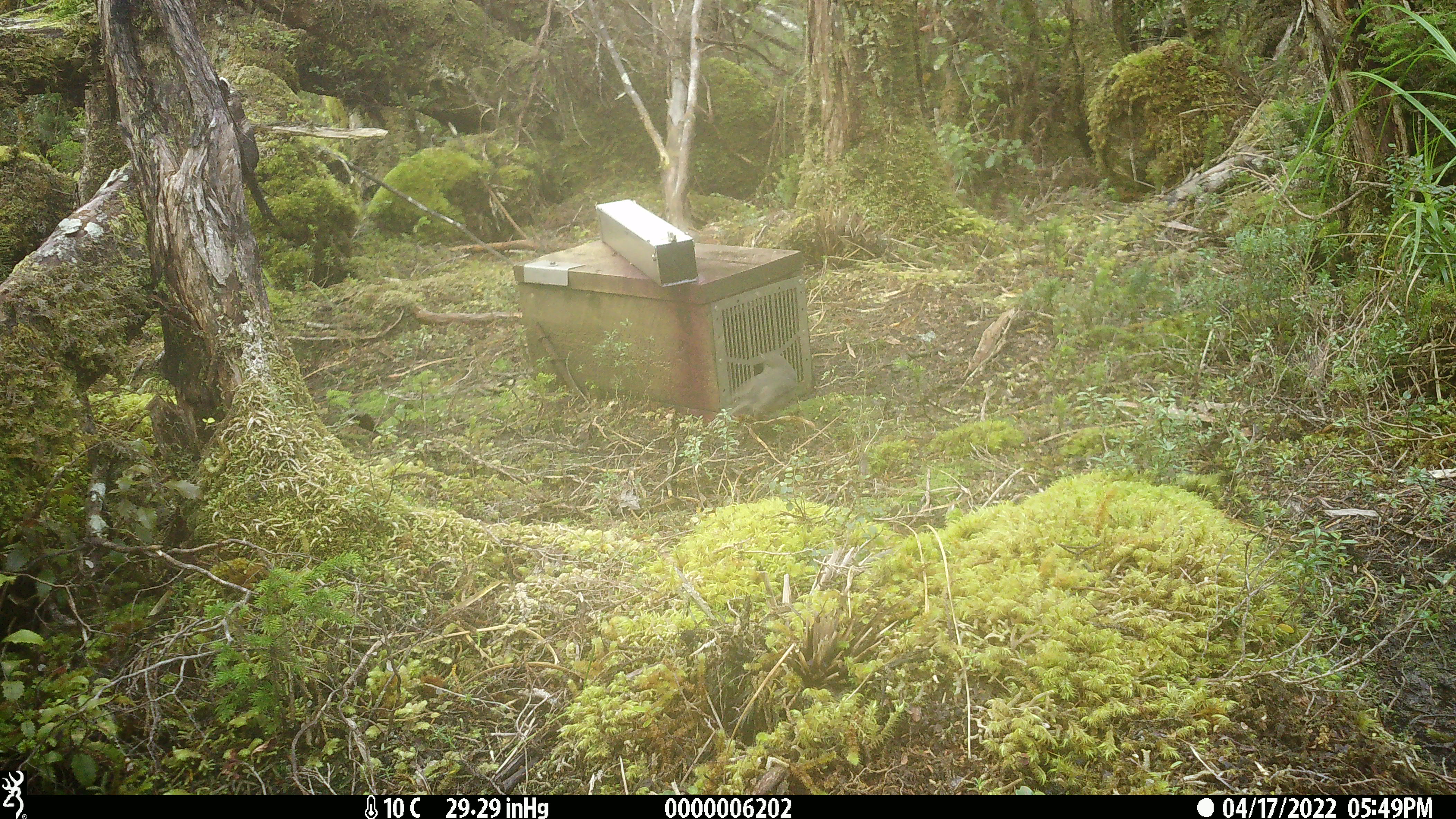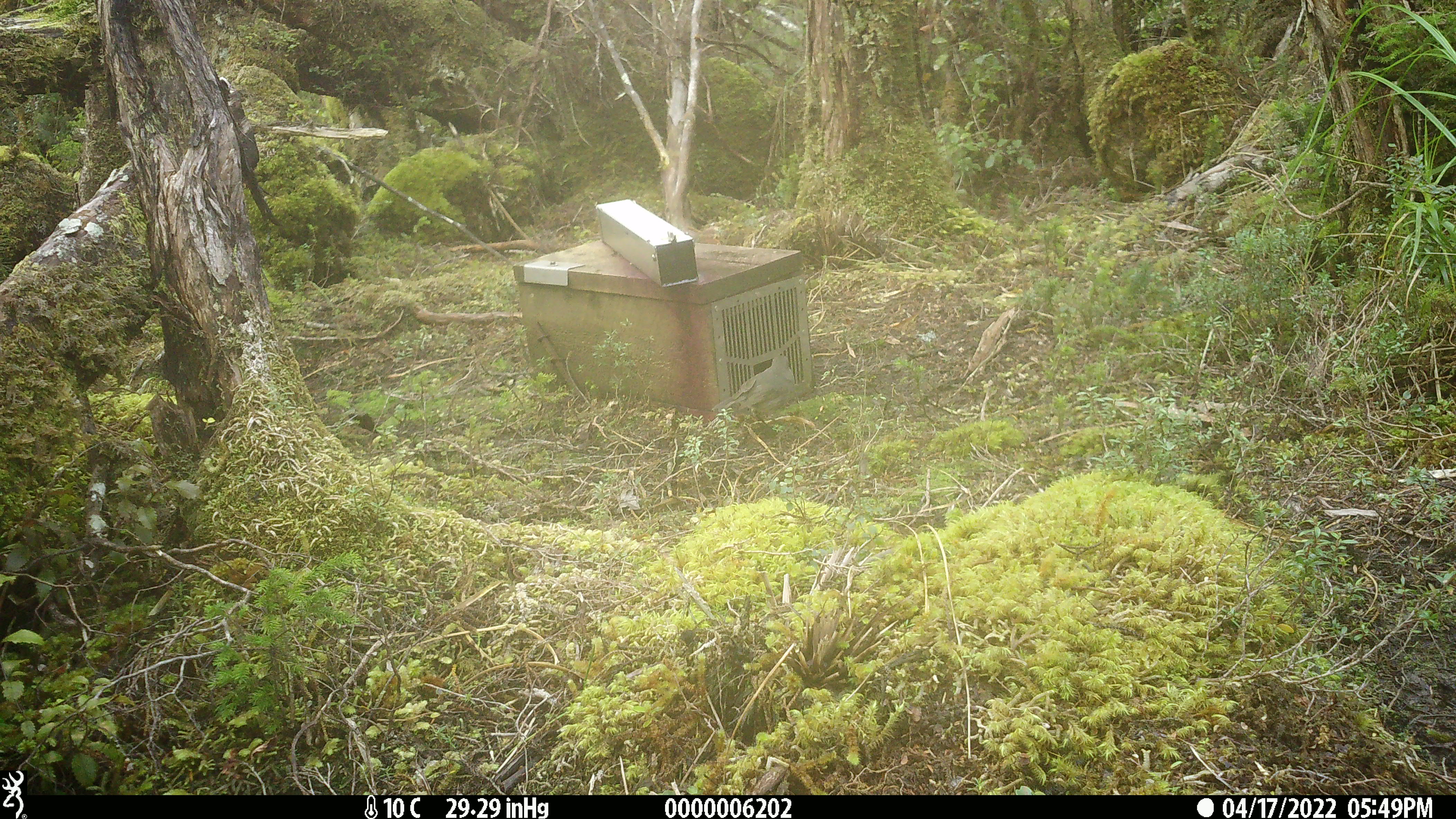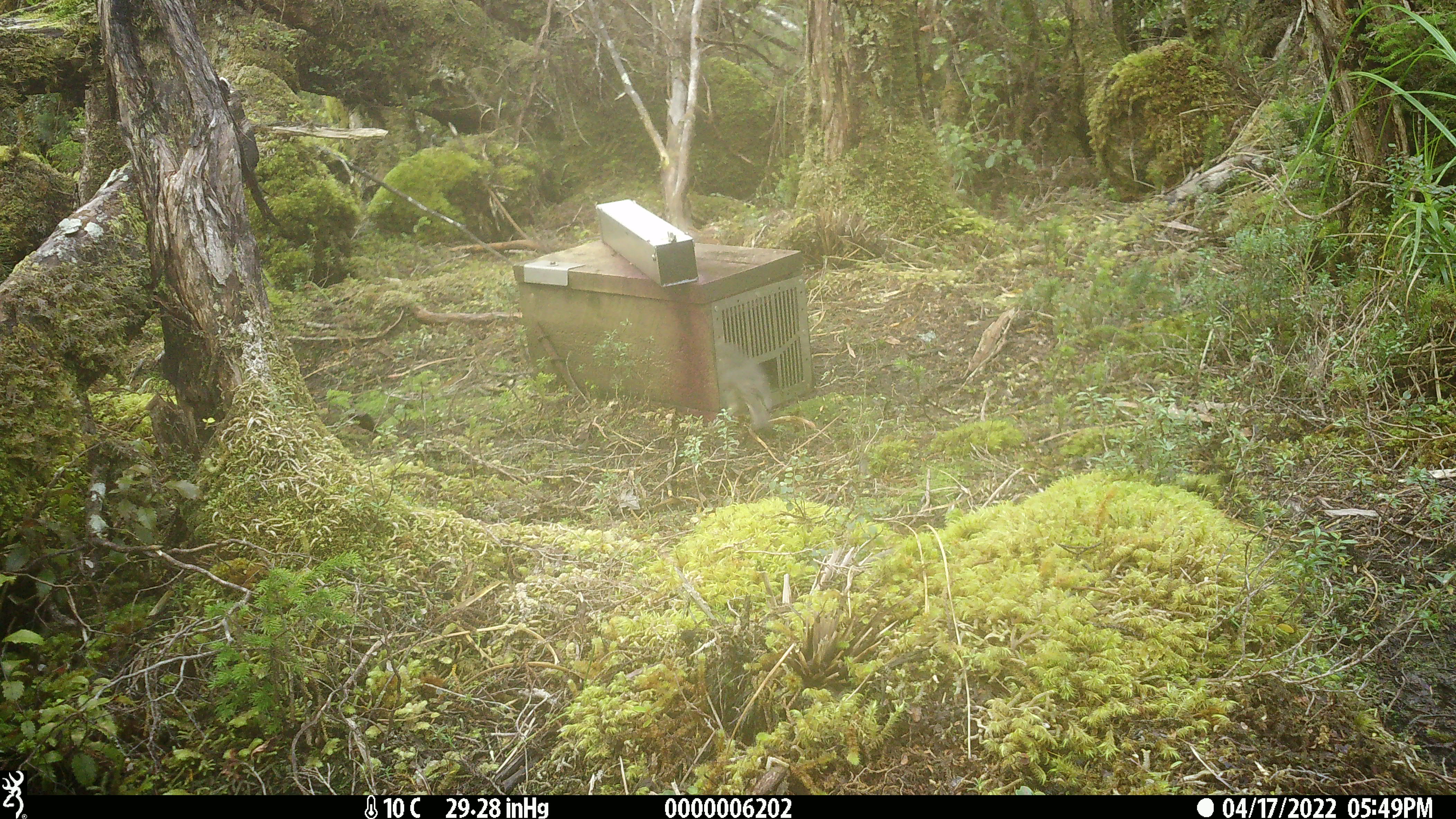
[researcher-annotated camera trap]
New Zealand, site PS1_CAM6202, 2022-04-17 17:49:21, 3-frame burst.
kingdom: Animalia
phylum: Chordata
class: Aves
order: Passeriformes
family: Petroicidae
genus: Petroica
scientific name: Petroica australis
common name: new zealand robin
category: robin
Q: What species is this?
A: Robin (new zealand robin) (Petroica australis).